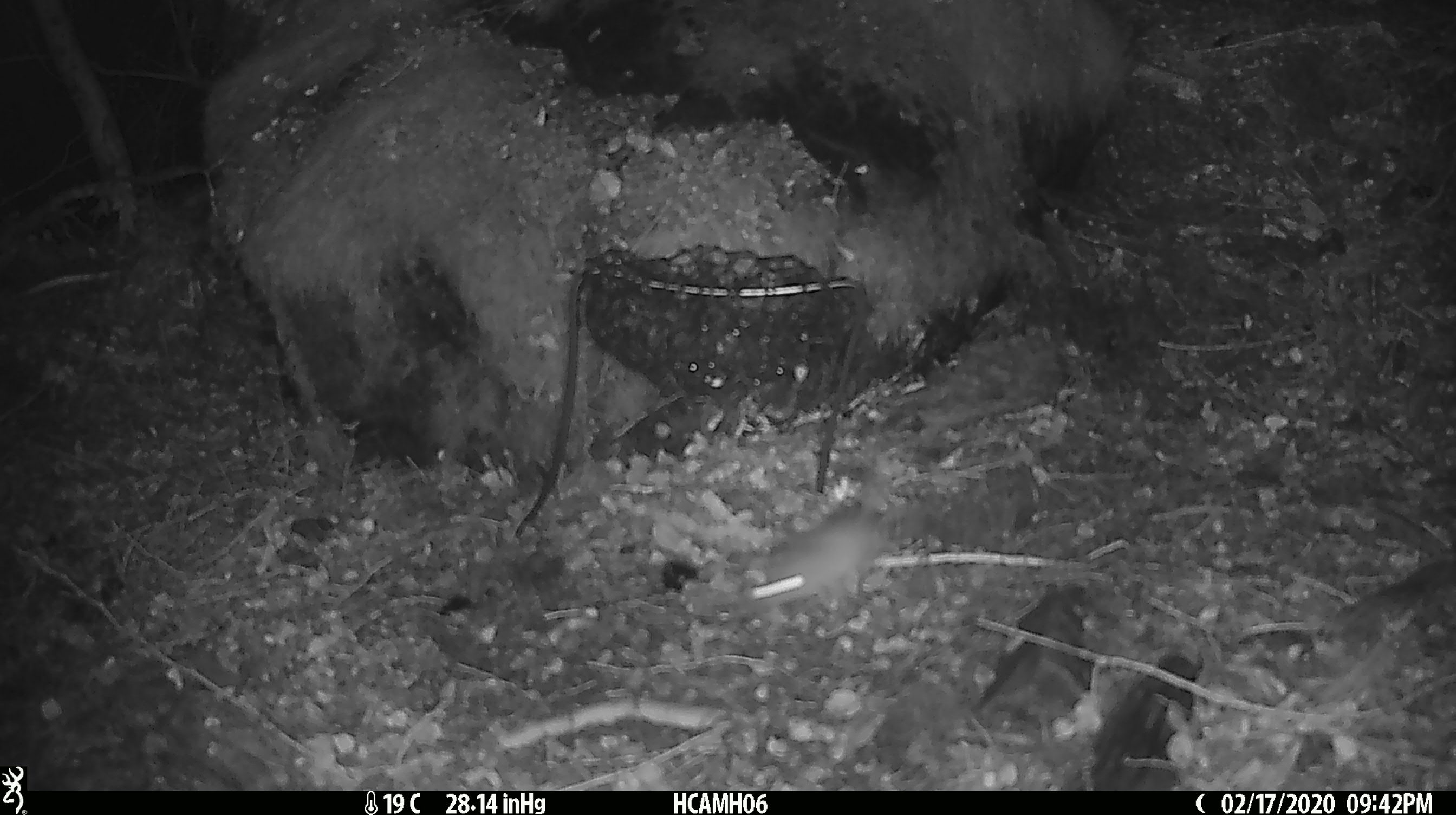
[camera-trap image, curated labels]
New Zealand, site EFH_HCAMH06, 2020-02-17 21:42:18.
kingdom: Animalia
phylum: Chordata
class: Mammalia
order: Rodentia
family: Muridae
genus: Mus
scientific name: Mus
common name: mouse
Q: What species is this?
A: Mouse (Mus).